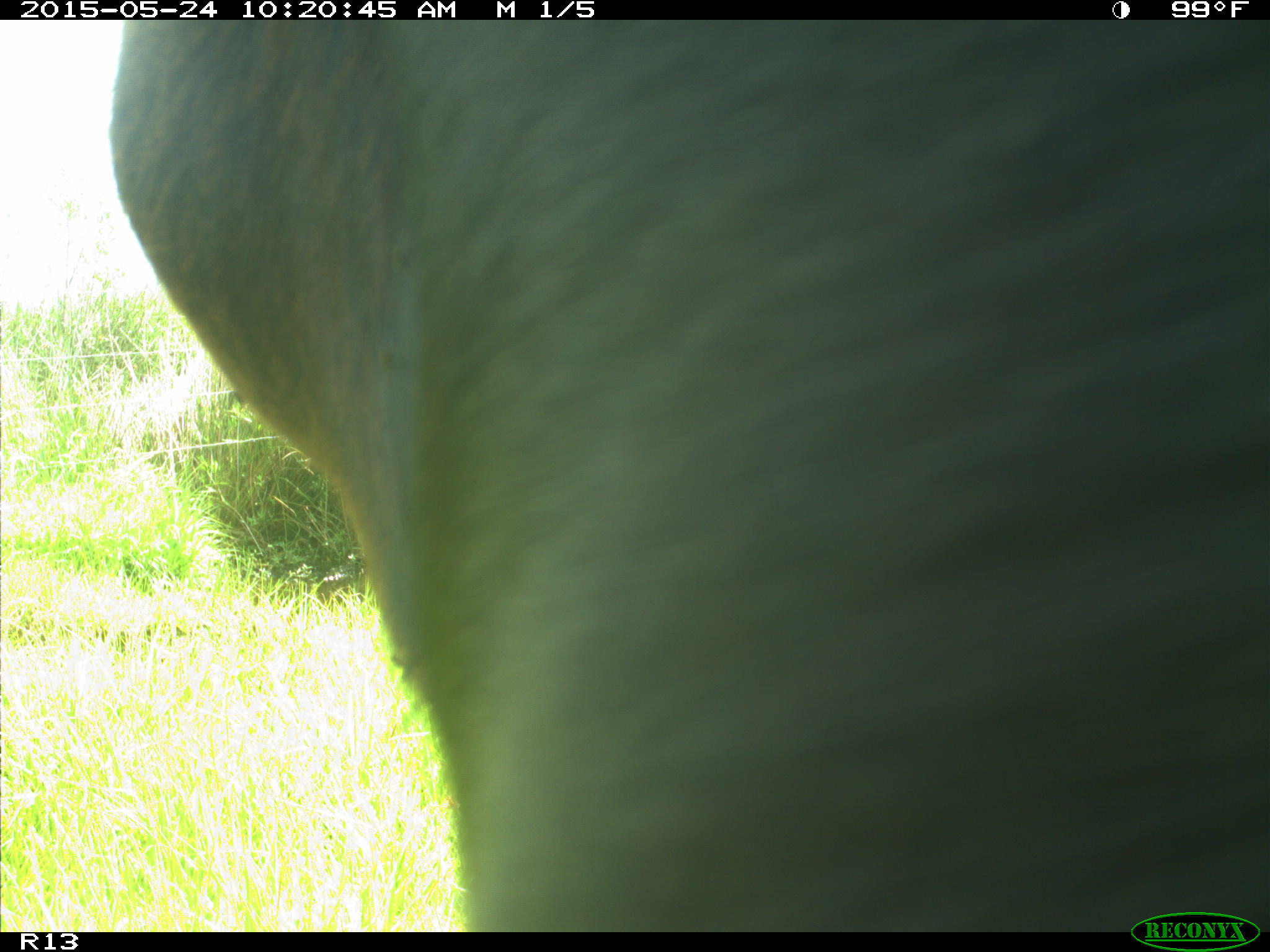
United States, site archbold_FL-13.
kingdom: Animalia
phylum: Chordata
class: Mammalia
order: Artiodactyla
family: Bovidae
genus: Bos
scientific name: Bos taurus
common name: domestic cow